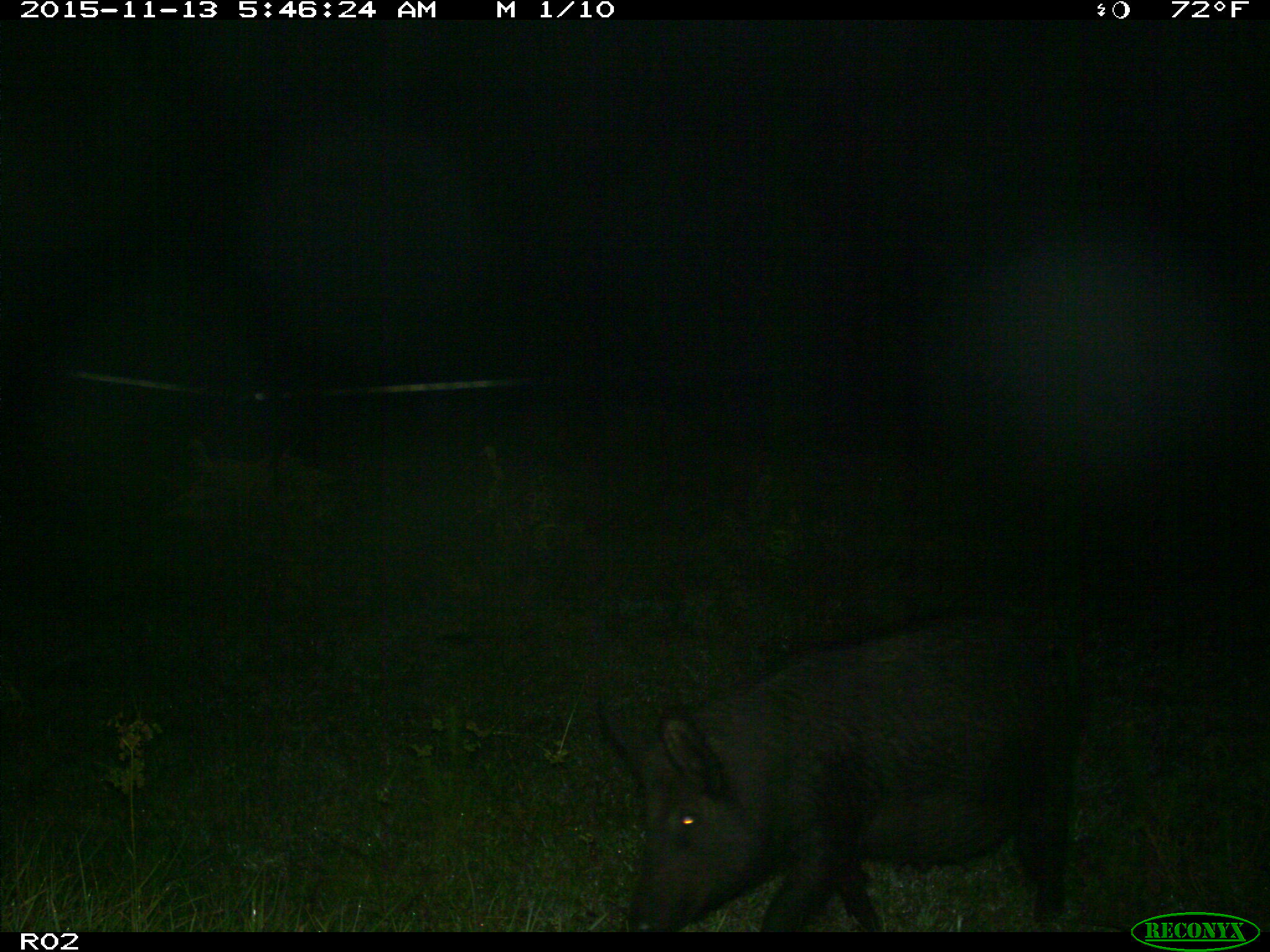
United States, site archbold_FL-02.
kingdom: Animalia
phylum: Chordata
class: Mammalia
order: Artiodactyla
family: Suidae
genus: Sus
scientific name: Sus scrofa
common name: wild boar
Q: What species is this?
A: Sus scrofa (wild boar).